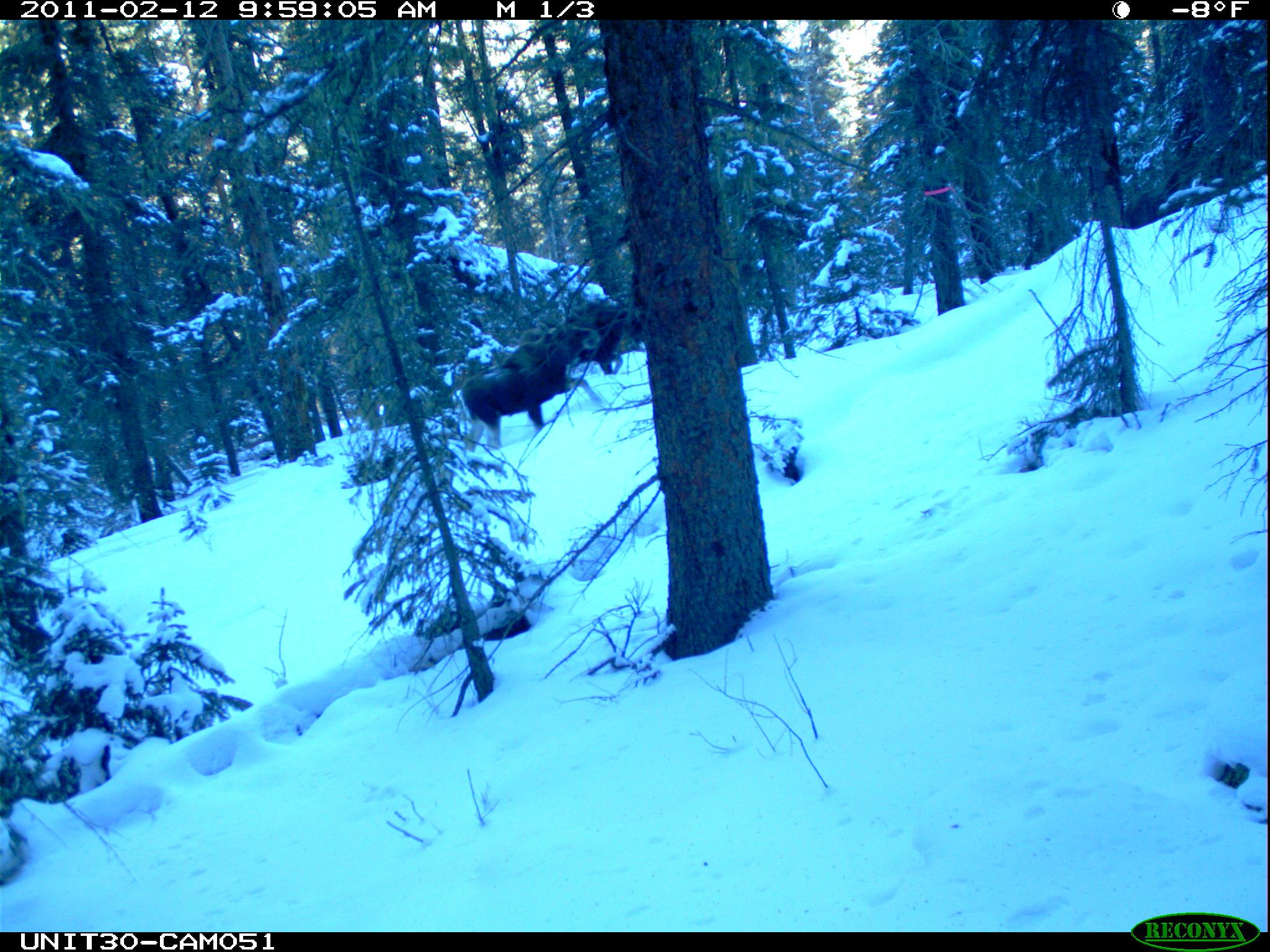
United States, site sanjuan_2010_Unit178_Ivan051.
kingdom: Animalia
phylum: Chordata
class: Mammalia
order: Artiodactyla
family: Cervidae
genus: Alces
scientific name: Alces alces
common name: moose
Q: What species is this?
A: Alces alces (moose).